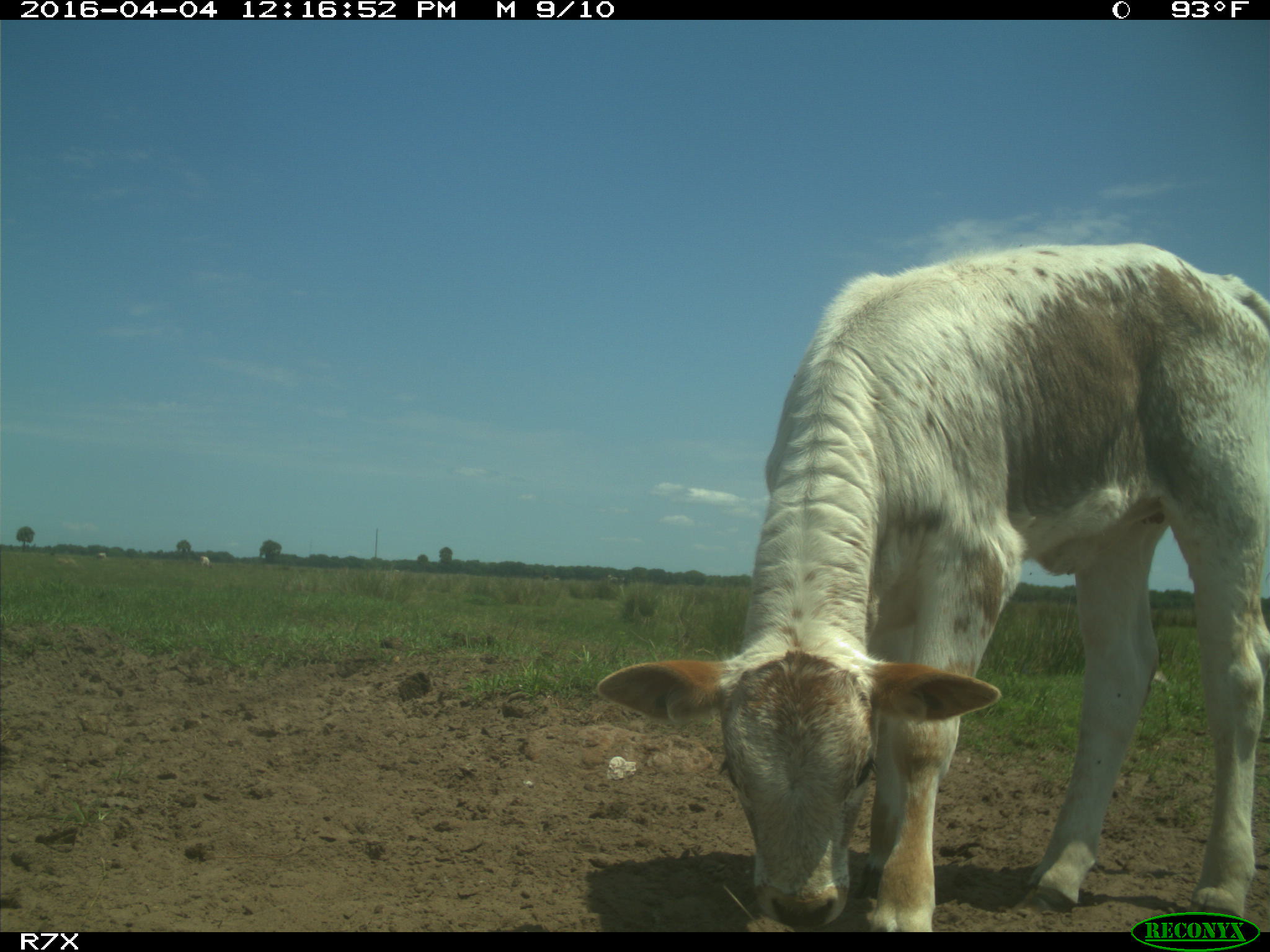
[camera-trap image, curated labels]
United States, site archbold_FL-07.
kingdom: Animalia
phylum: Chordata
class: Mammalia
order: Artiodactyla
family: Bovidae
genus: Bos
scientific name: Bos taurus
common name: domestic cow